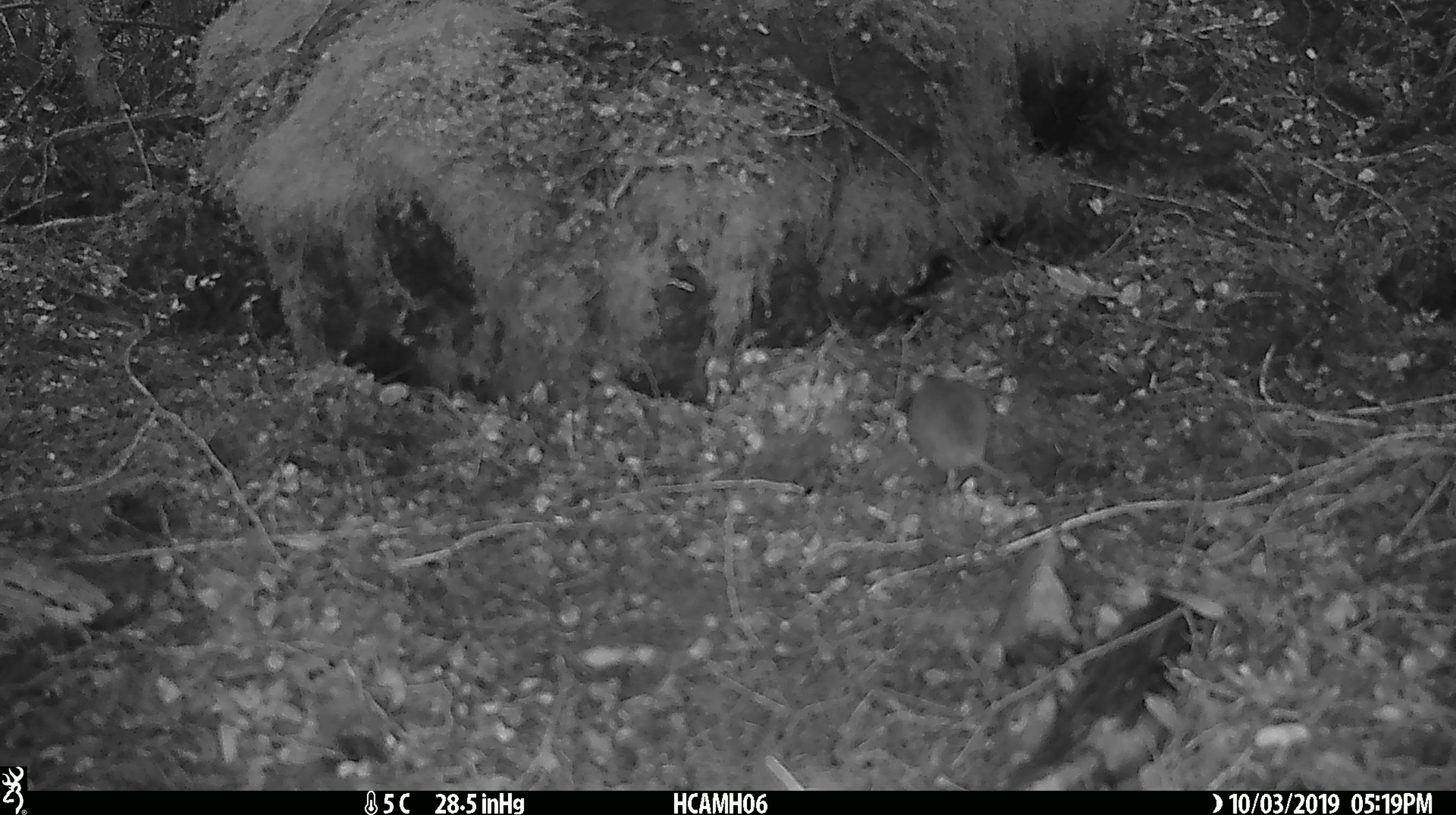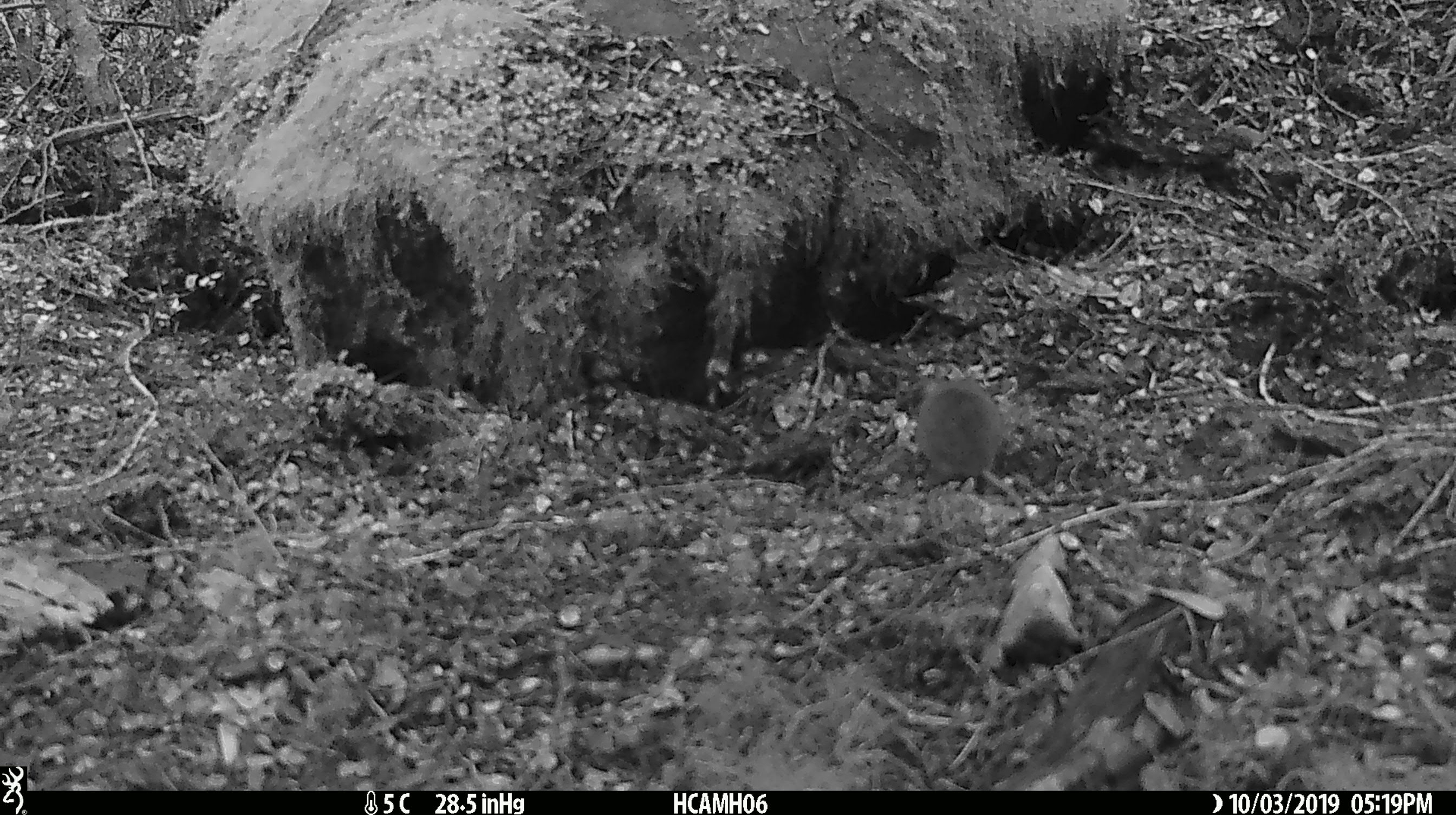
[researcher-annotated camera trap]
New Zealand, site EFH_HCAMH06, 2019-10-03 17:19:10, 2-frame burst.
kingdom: Animalia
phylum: Chordata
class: Mammalia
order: Rodentia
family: Muridae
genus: Mus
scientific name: Mus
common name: mouse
Mouse (Mus).